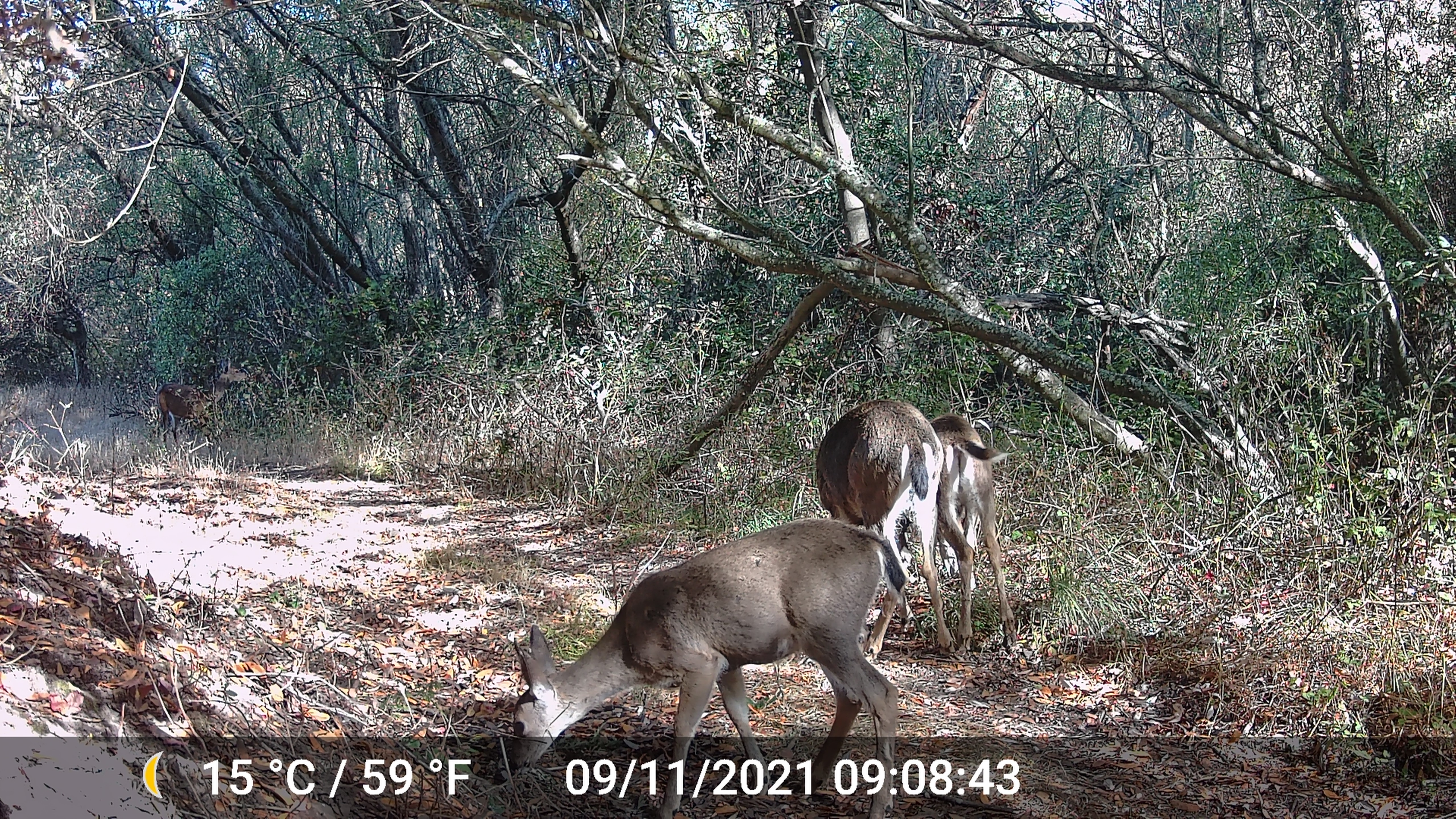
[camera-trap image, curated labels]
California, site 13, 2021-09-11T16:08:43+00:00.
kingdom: Animalia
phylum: Chordata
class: Mammalia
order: Artiodactyla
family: Cervidae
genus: Odocoileus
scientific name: Odocoileus hemionus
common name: mule deer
Mule deer (Odocoileus hemionus).